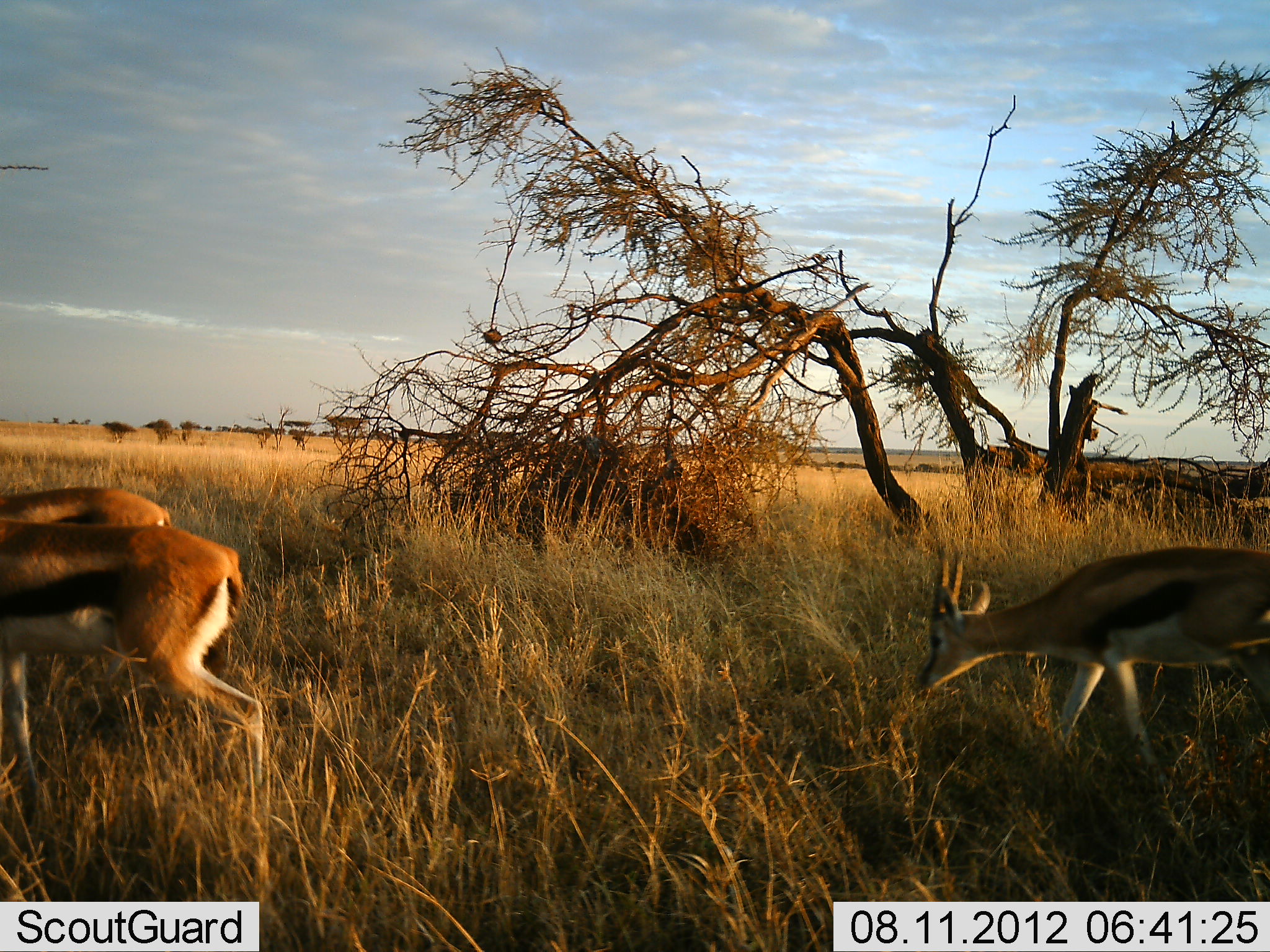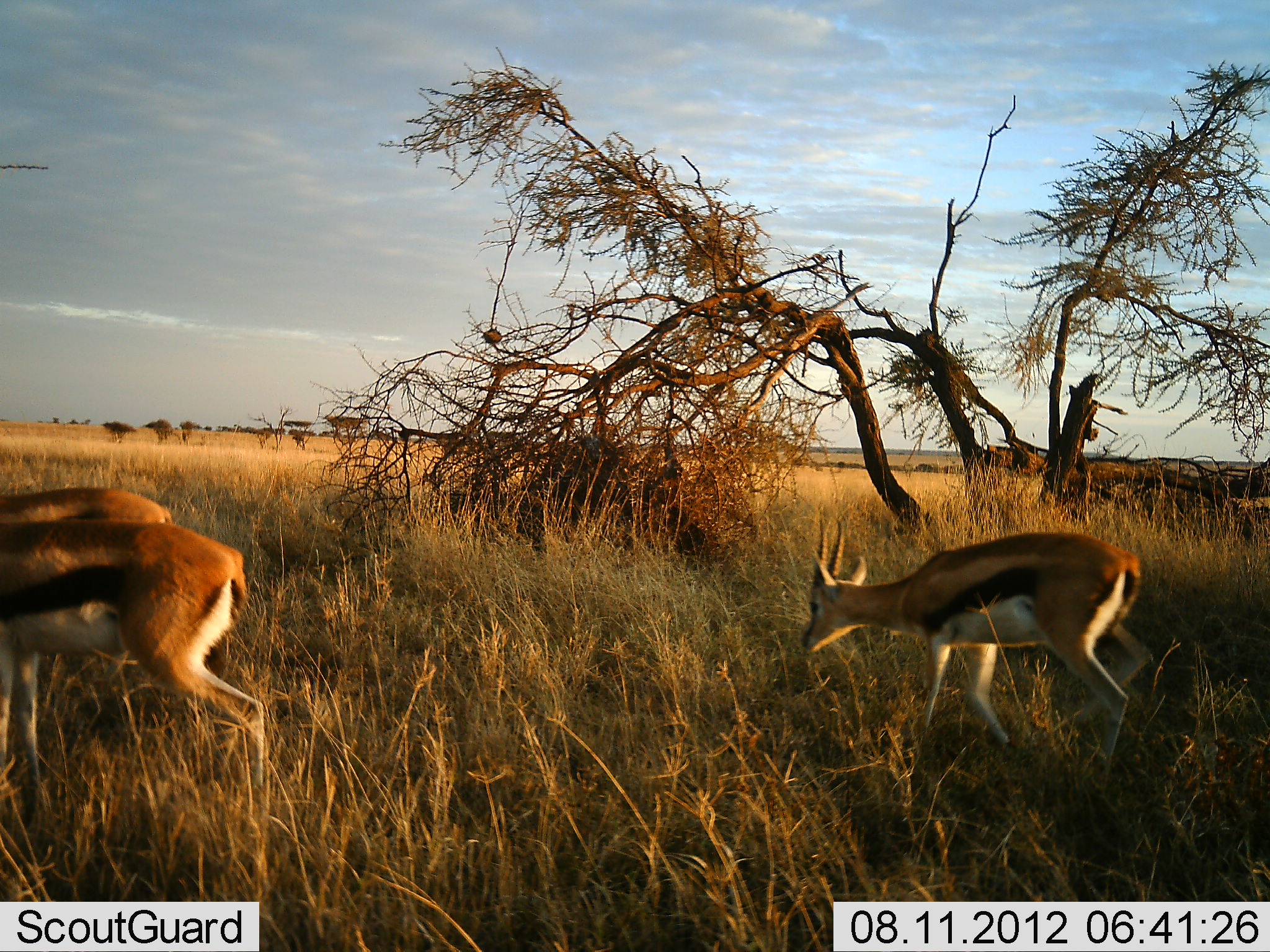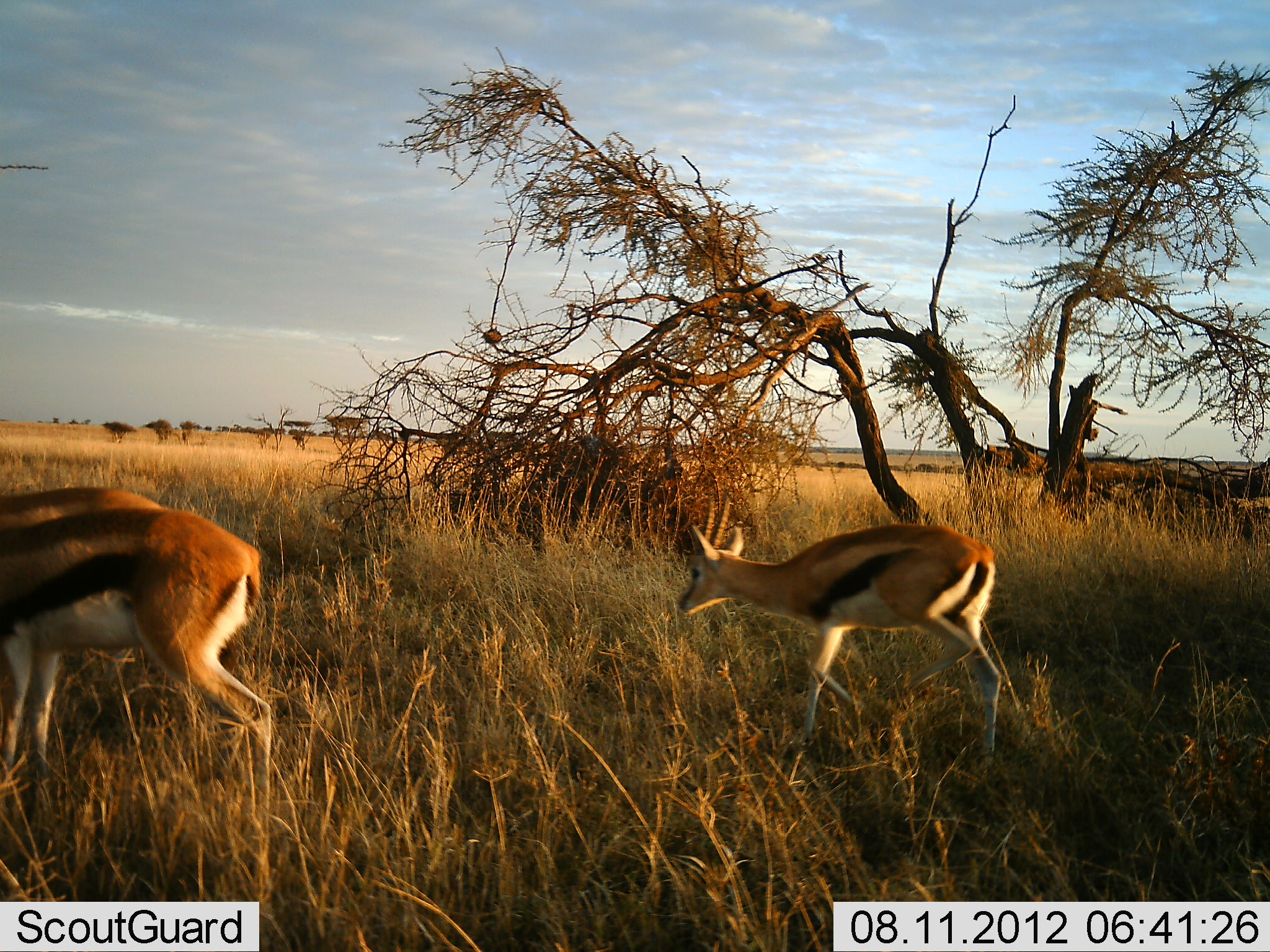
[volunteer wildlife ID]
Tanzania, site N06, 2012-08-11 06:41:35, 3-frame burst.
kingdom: Animalia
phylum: Chordata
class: Mammalia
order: Artiodactyla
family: Bovidae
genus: Eudorcas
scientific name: Eudorcas thomsonii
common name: thomson's gazelle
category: gazellethomsons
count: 3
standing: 10%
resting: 0%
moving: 80%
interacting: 0%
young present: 0%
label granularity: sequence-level